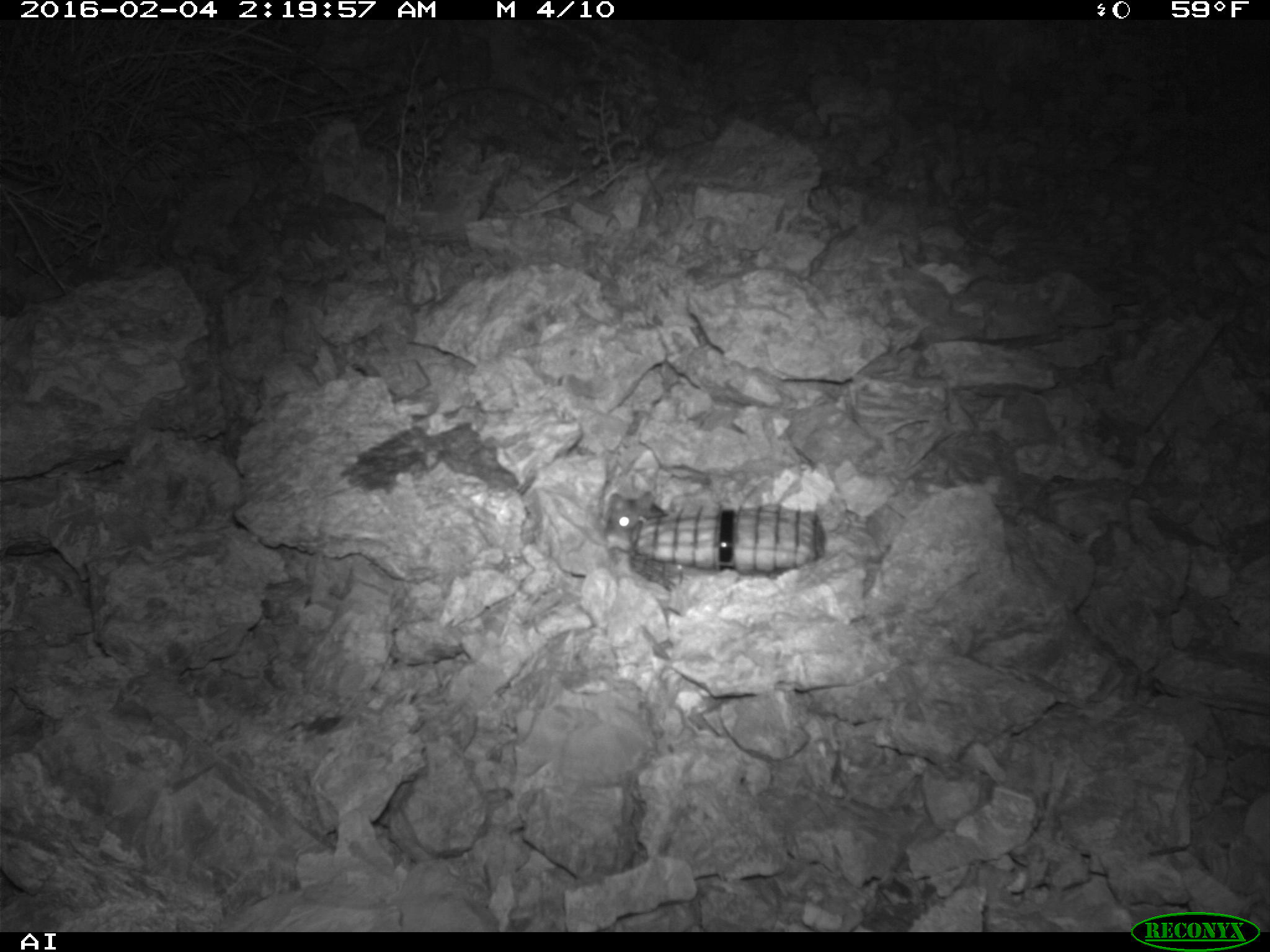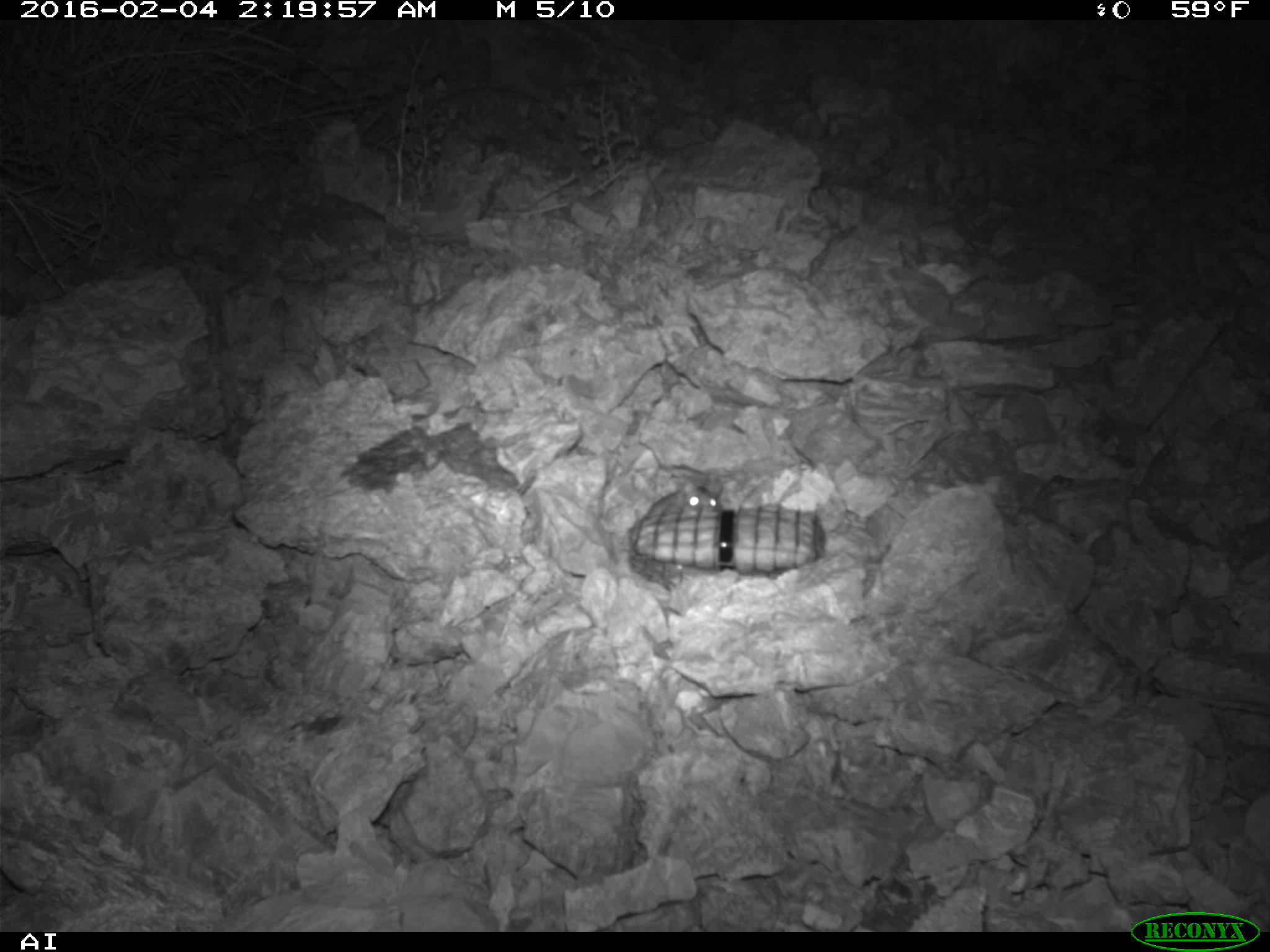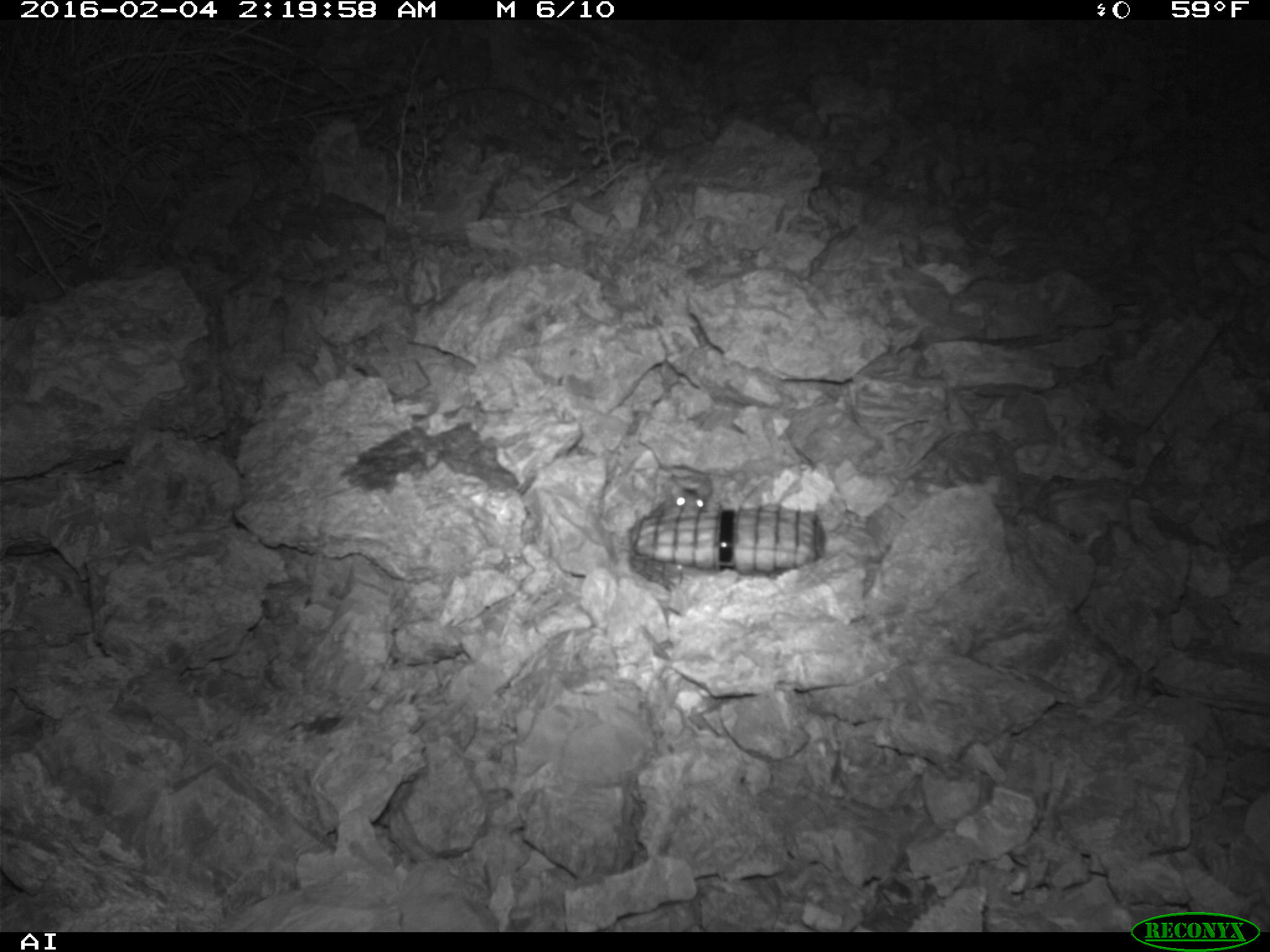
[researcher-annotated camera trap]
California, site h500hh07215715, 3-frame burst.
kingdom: Animalia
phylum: Chordata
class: Mammalia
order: Rodentia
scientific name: Rodentia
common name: rodent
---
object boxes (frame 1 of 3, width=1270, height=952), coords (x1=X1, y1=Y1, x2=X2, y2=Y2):
rodent: (x1=602, y1=490, x2=666, y2=550)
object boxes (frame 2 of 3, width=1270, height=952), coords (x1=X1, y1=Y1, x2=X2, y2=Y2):
rodent: (x1=635, y1=472, x2=724, y2=519)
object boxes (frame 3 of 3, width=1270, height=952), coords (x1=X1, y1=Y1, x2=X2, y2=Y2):
rodent: (x1=659, y1=474, x2=712, y2=512)